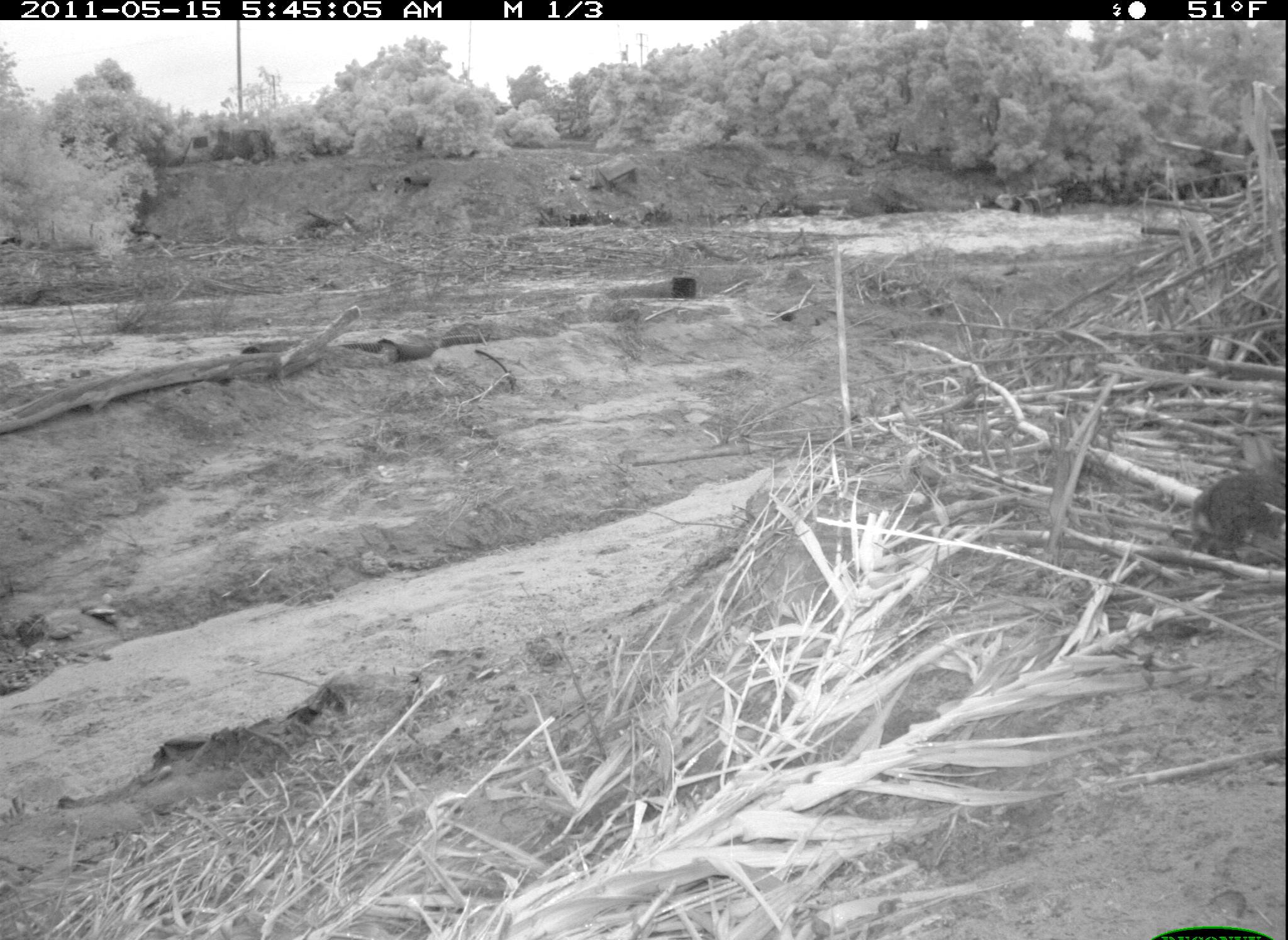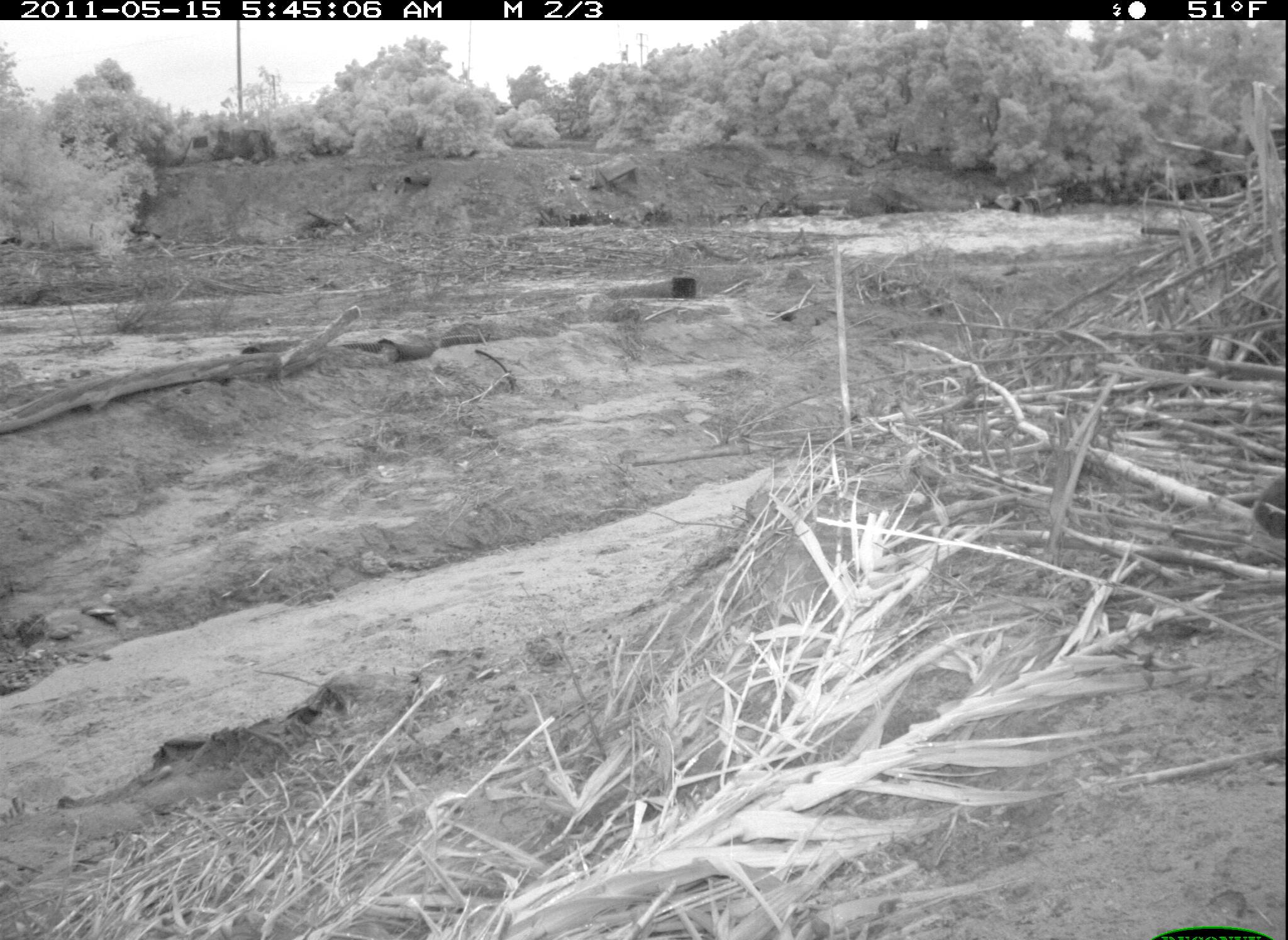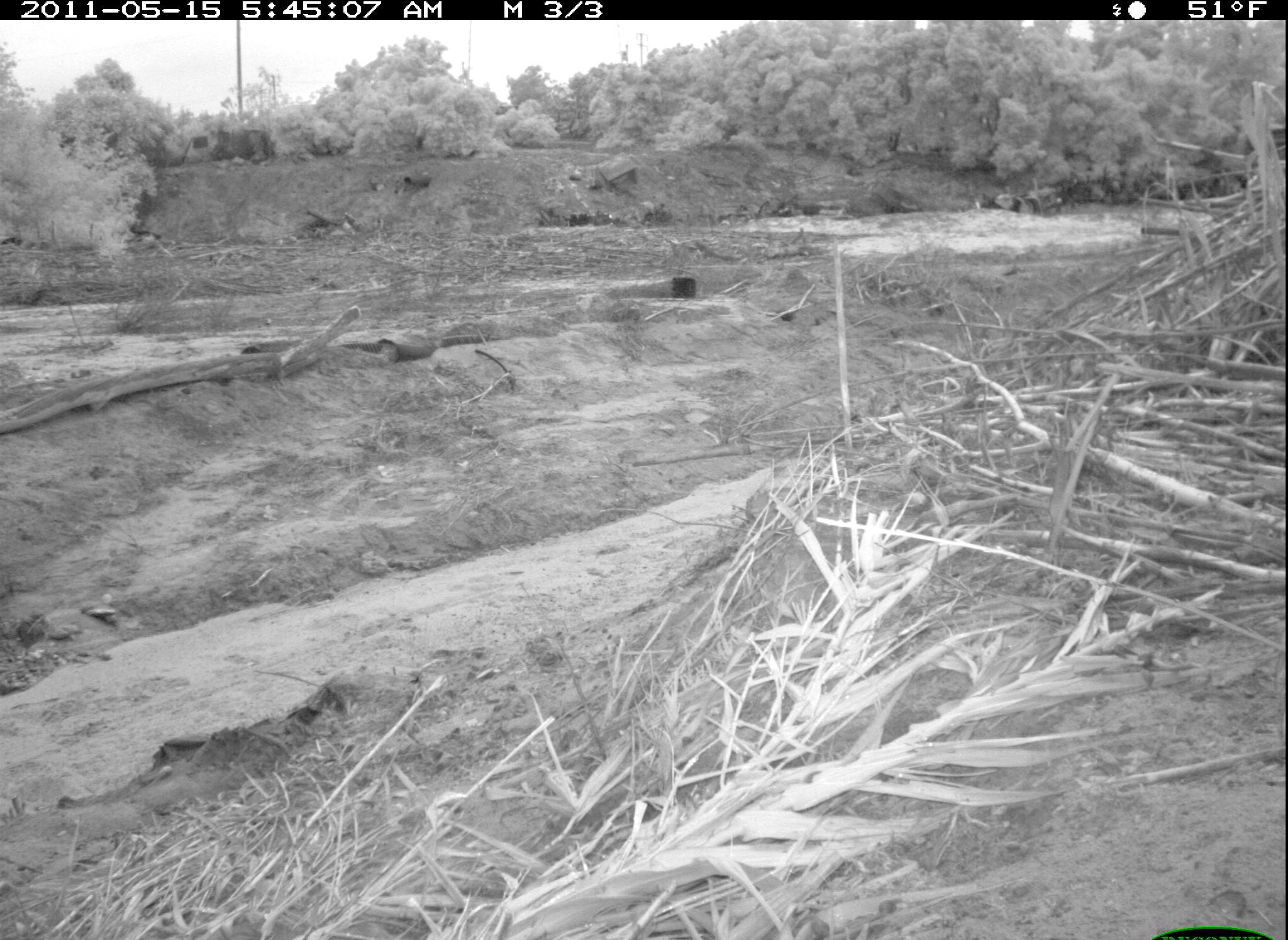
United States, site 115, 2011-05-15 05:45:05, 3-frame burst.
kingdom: Animalia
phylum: Chordata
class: Mammalia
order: Lagomorpha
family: Leporidae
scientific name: Leporidae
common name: rabbits and hares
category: rabbit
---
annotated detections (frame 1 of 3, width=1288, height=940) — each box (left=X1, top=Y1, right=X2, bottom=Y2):
rabbit: (left=1182, top=433, right=1286, bottom=572)